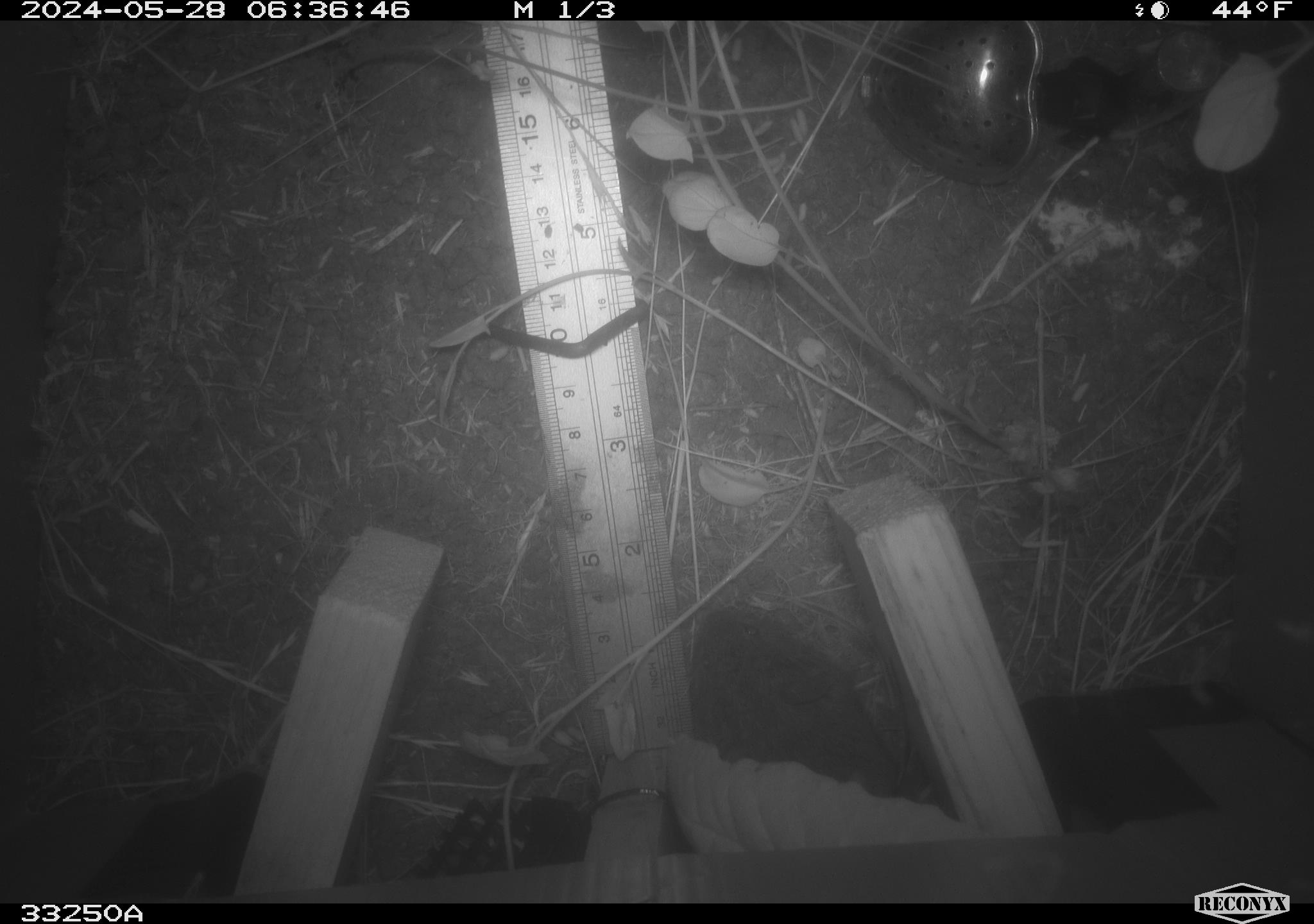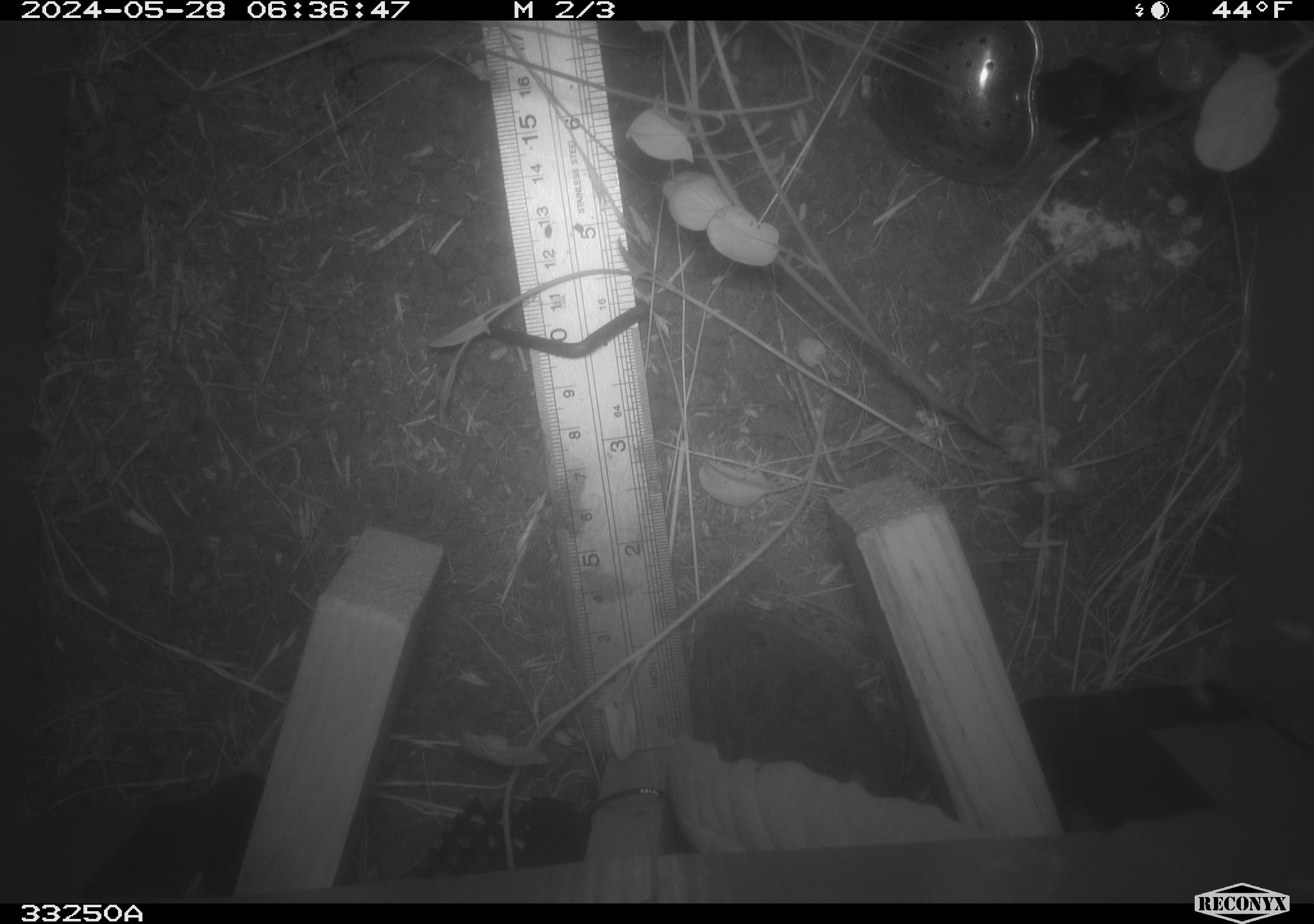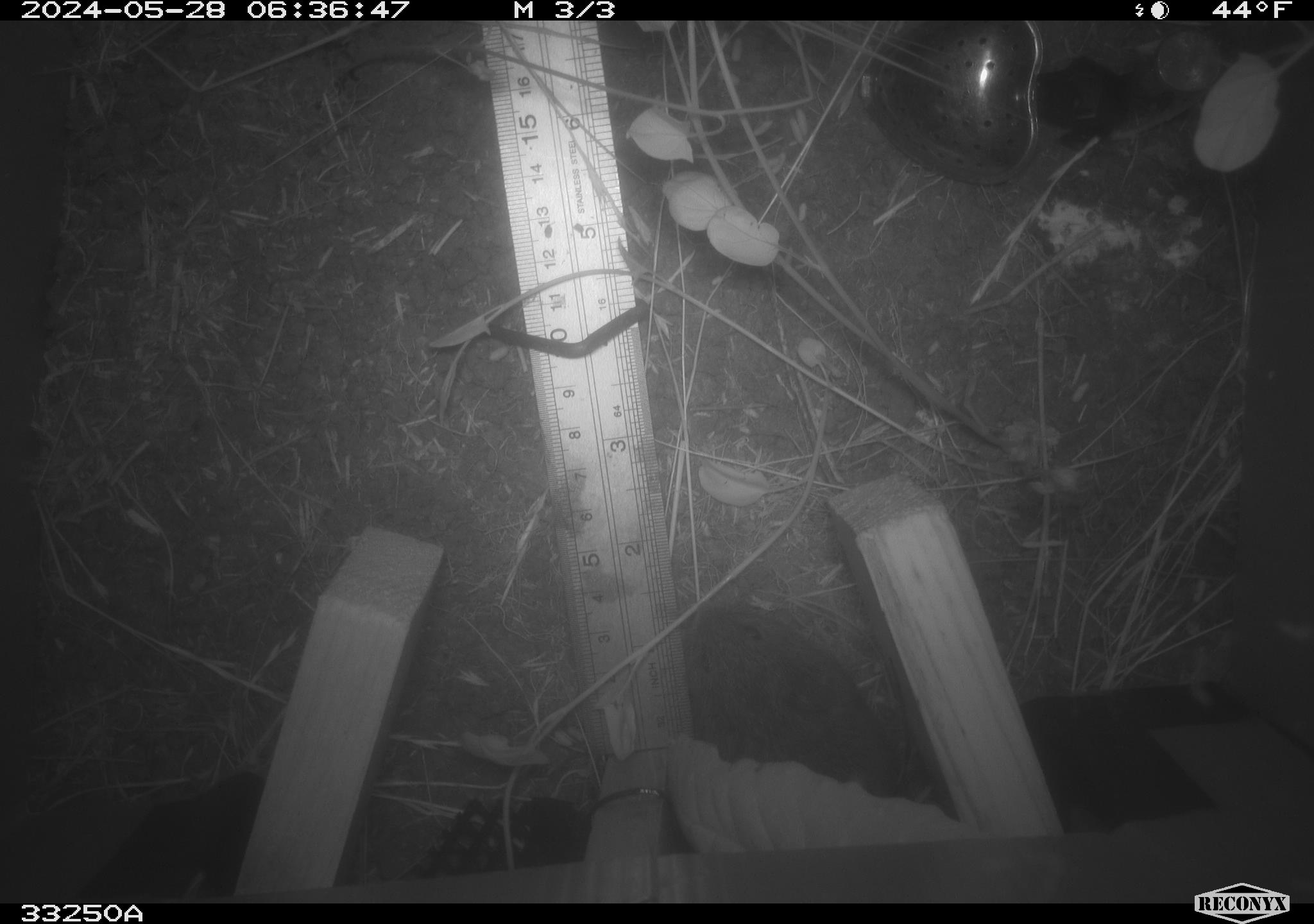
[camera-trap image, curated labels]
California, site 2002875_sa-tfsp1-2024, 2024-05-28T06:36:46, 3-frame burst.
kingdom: Animalia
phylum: Chordata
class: Mammalia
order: Rodentia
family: Cricetidae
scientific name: Arvicolinae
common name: voles, lemmings, and muskrats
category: arvicolinae subfamily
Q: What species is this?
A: Arvicolinae subfamily (voles, lemmings, and muskrats) (Arvicolinae).